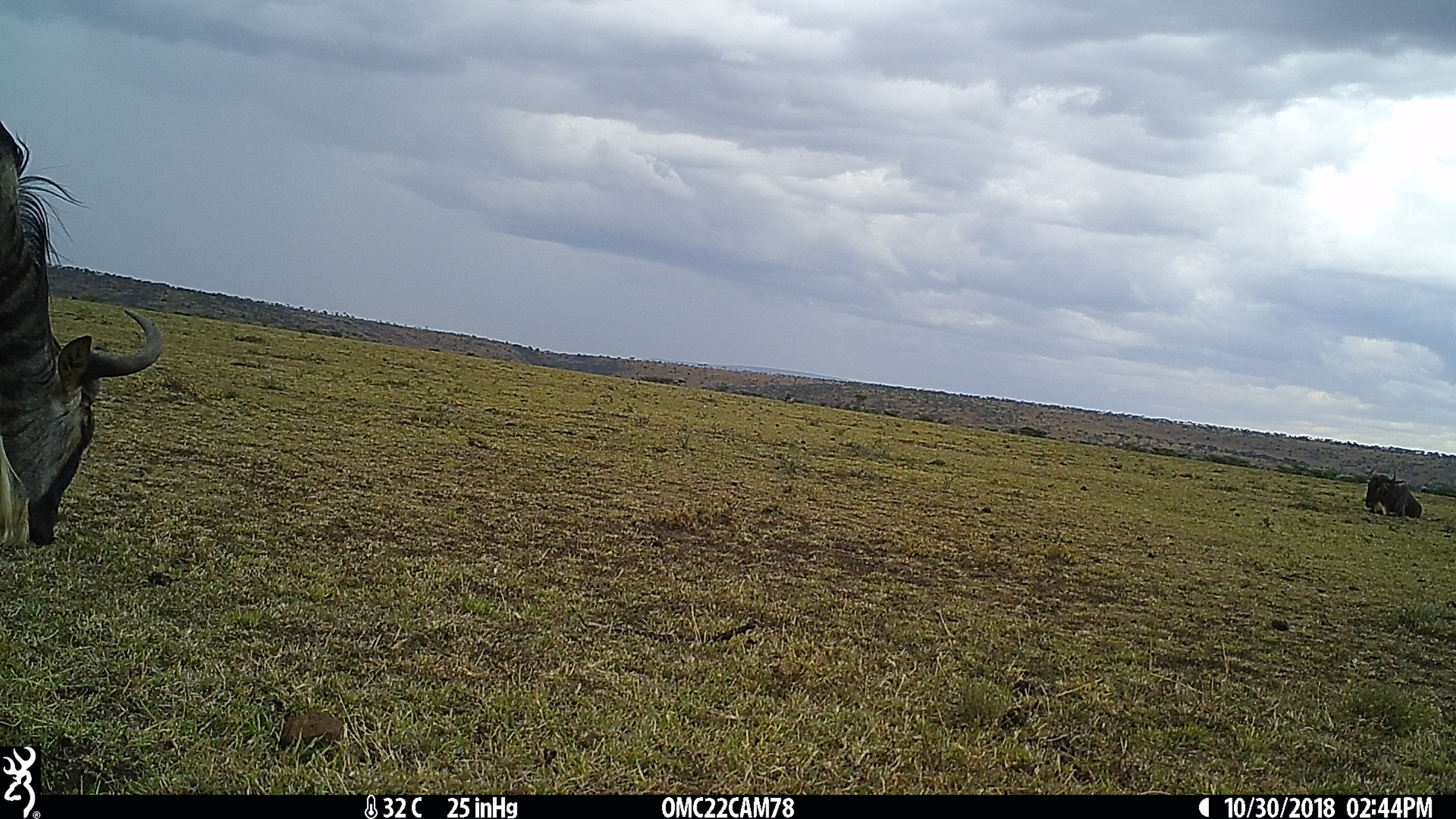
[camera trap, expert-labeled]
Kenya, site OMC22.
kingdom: Animalia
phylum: Chordata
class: Mammalia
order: Artiodactyla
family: Bovidae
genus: Connochaetes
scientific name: Connochaetes taurinus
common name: blue wildebeest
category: wildebeest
Wildebeest (blue wildebeest) (Connochaetes taurinus).